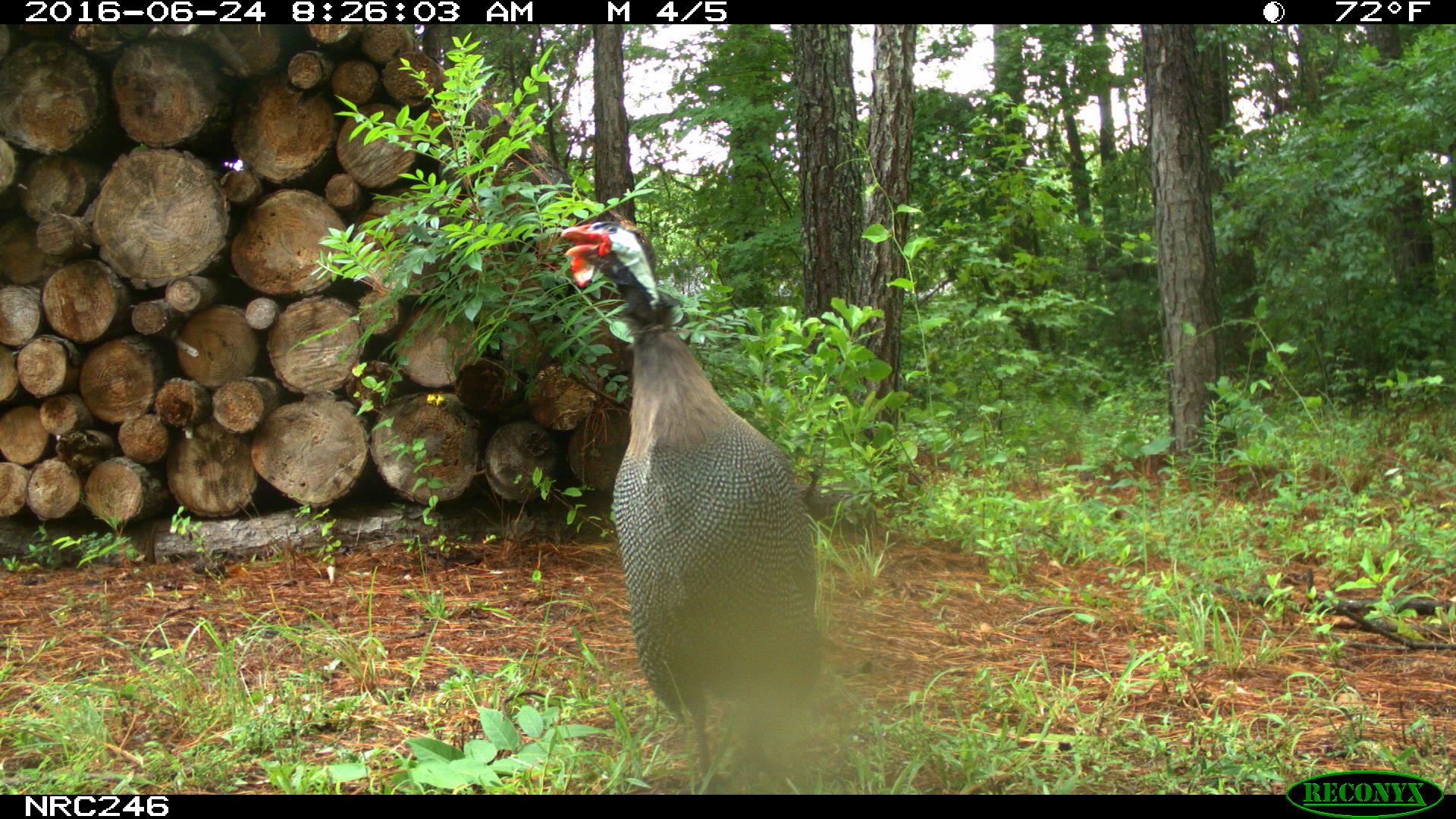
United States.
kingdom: Animalia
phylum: Chordata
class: Aves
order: Galliformes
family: Phasianidae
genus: Meleagris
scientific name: Meleagris gallopavo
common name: wild turkey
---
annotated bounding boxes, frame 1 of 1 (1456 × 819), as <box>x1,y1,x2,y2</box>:
Wild Turkey: <box>552,208,857,787</box>